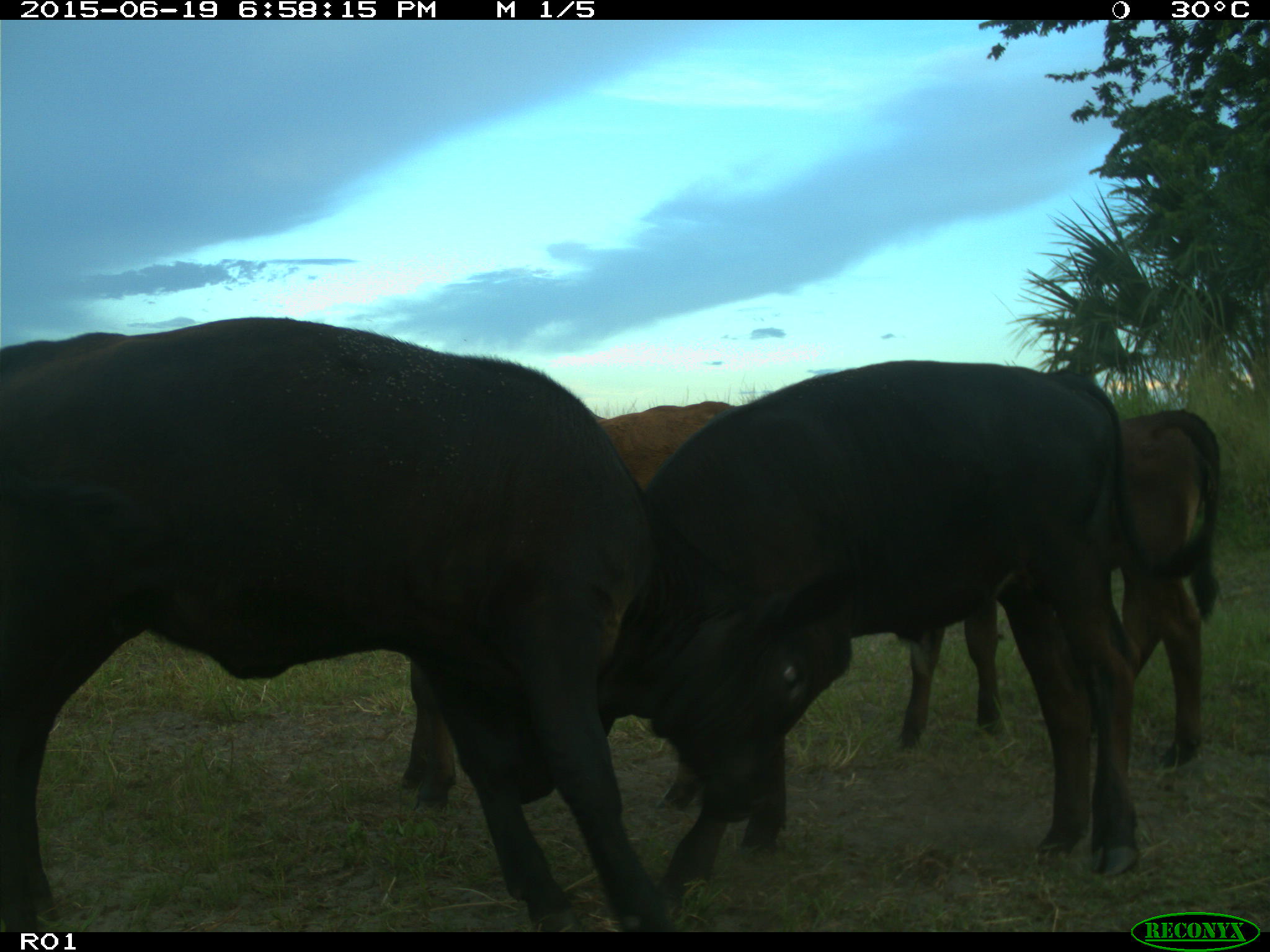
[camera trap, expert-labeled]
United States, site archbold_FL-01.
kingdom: Animalia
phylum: Chordata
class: Mammalia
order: Artiodactyla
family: Bovidae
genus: Bos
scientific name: Bos taurus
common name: domestic cow